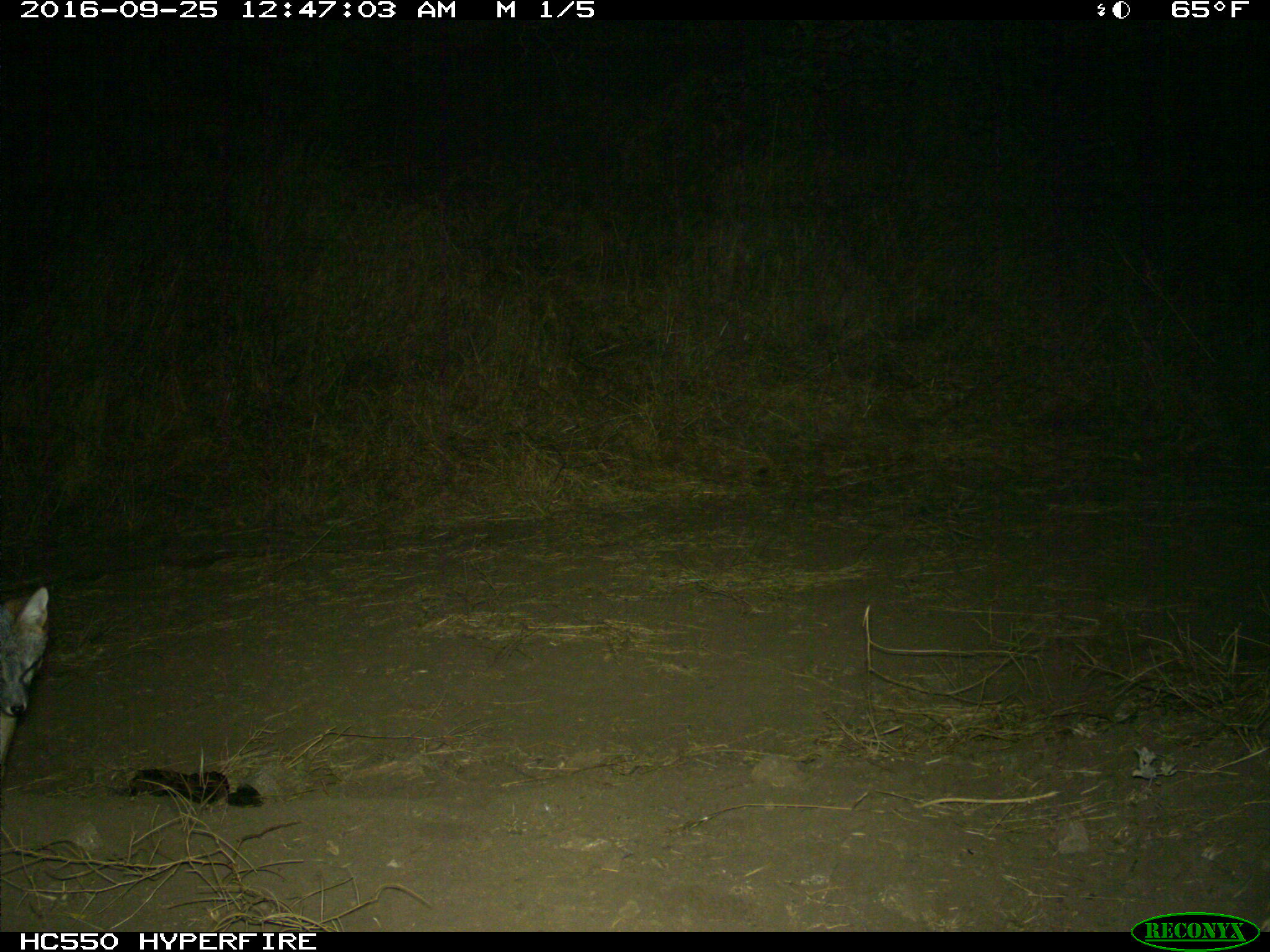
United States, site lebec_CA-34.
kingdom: Animalia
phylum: Chordata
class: Mammalia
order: Carnivora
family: Canidae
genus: Urocyon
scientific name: Urocyon cinereoargenteus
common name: gray fox